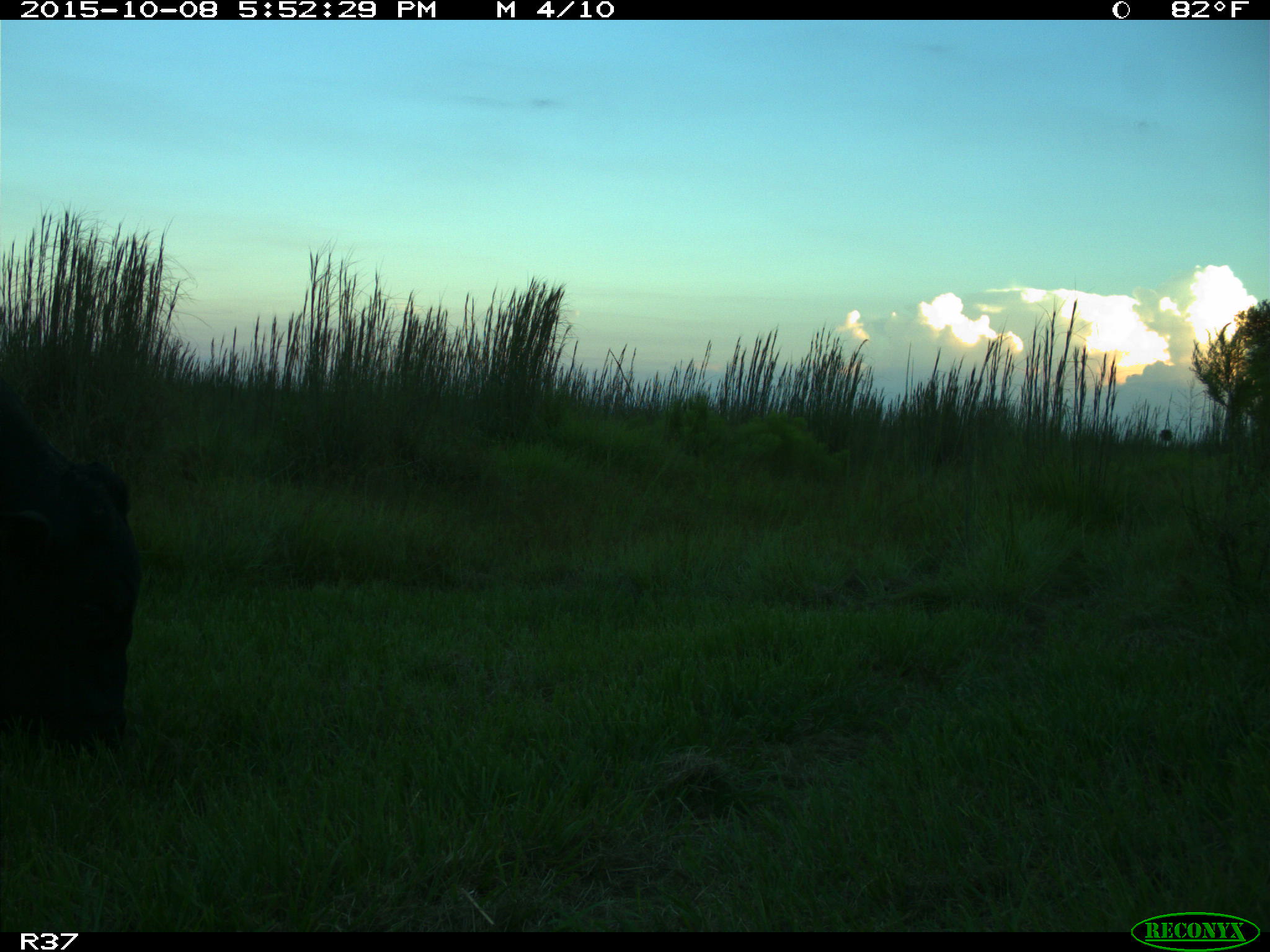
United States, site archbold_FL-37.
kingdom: Animalia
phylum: Chordata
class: Mammalia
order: Artiodactyla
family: Bovidae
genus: Bos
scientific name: Bos taurus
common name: domestic cow